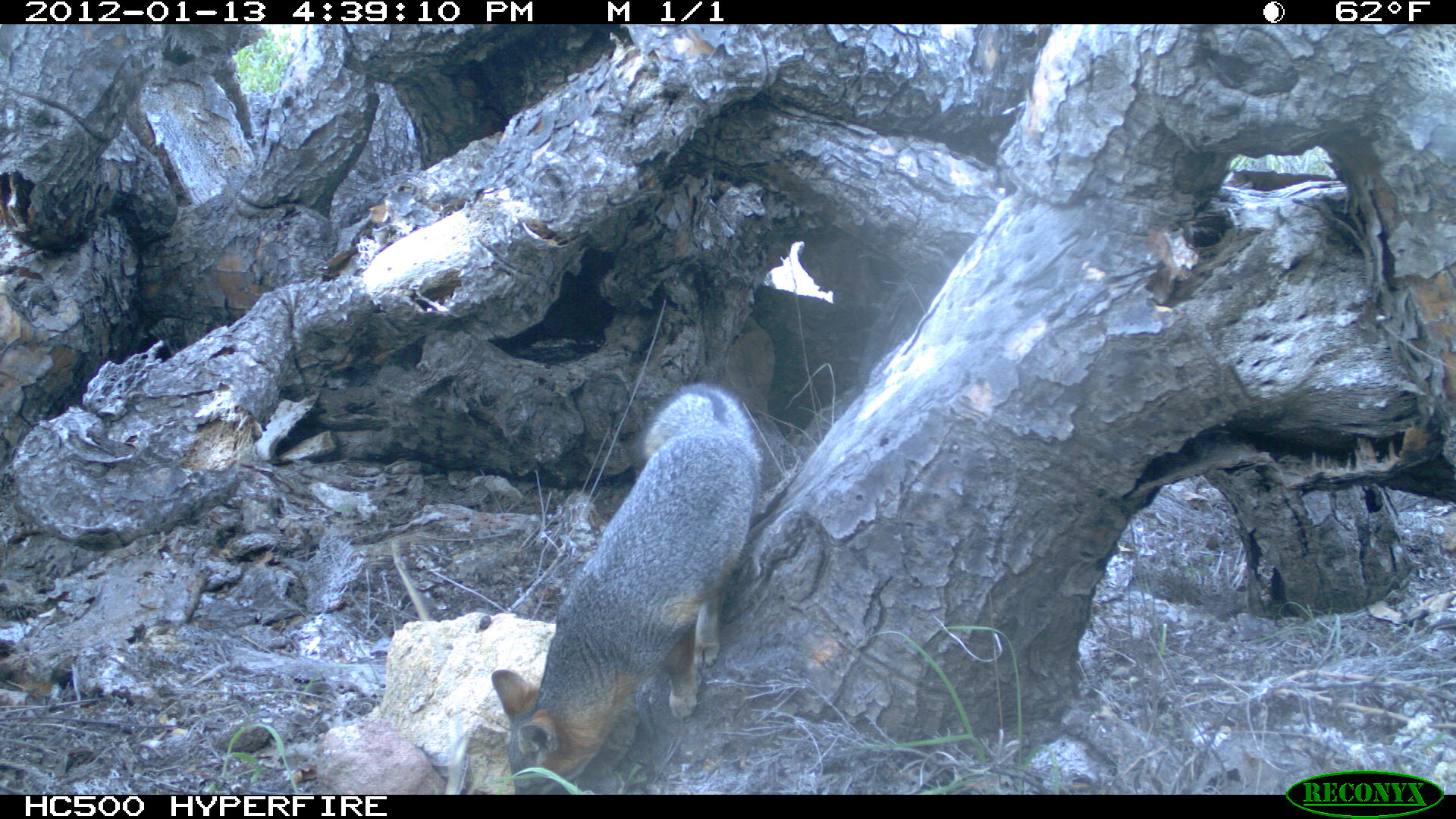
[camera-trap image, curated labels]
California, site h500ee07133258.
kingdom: Animalia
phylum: Chordata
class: Mammalia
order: Carnivora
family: Canidae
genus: Urocyon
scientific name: Urocyon littoralis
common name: island fox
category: fox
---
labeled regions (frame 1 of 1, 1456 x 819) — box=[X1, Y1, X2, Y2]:
fox: box=[491, 383, 763, 794]